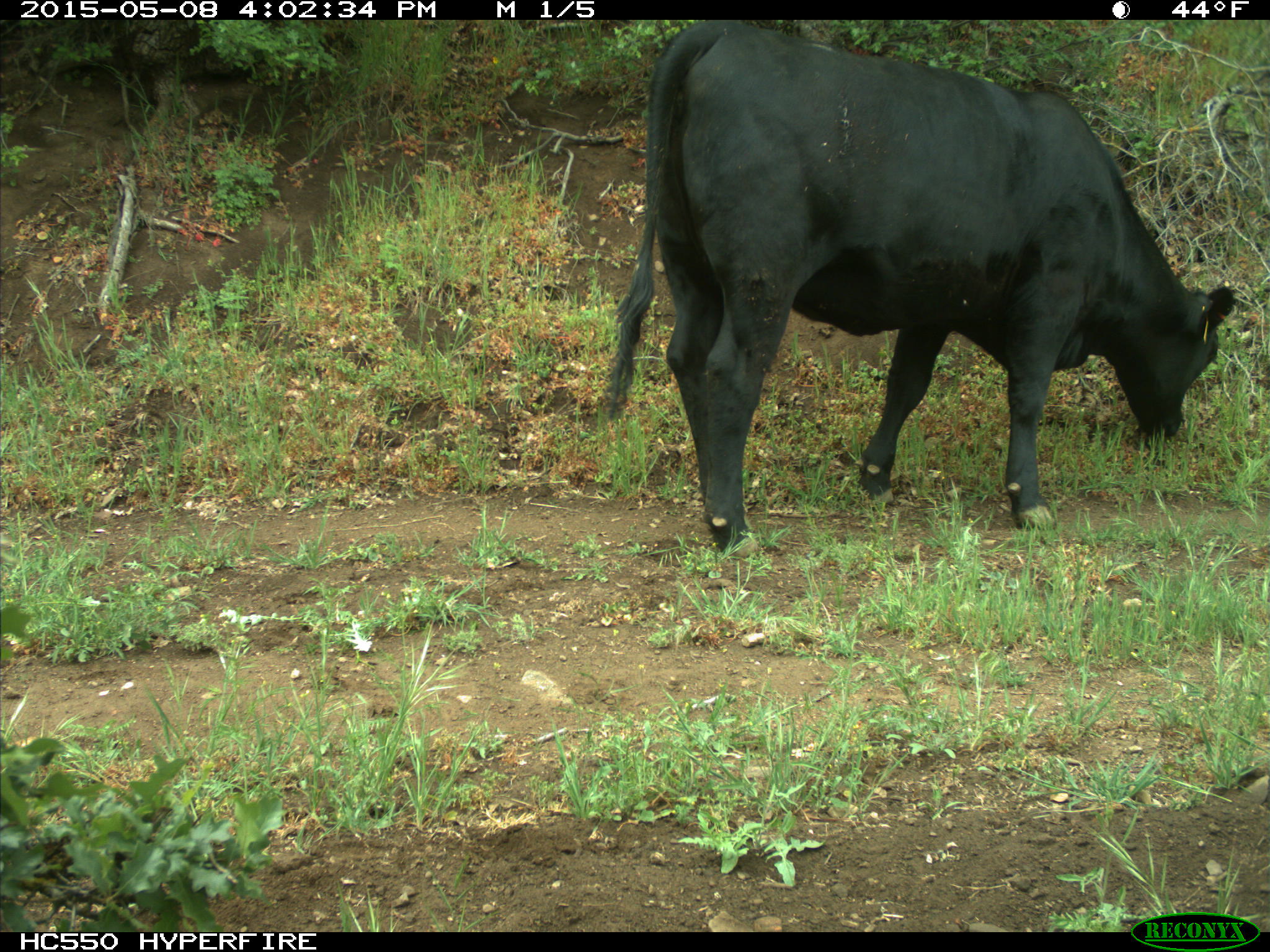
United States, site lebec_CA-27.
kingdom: Animalia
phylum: Chordata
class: Mammalia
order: Artiodactyla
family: Bovidae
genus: Bos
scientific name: Bos taurus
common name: domestic cow